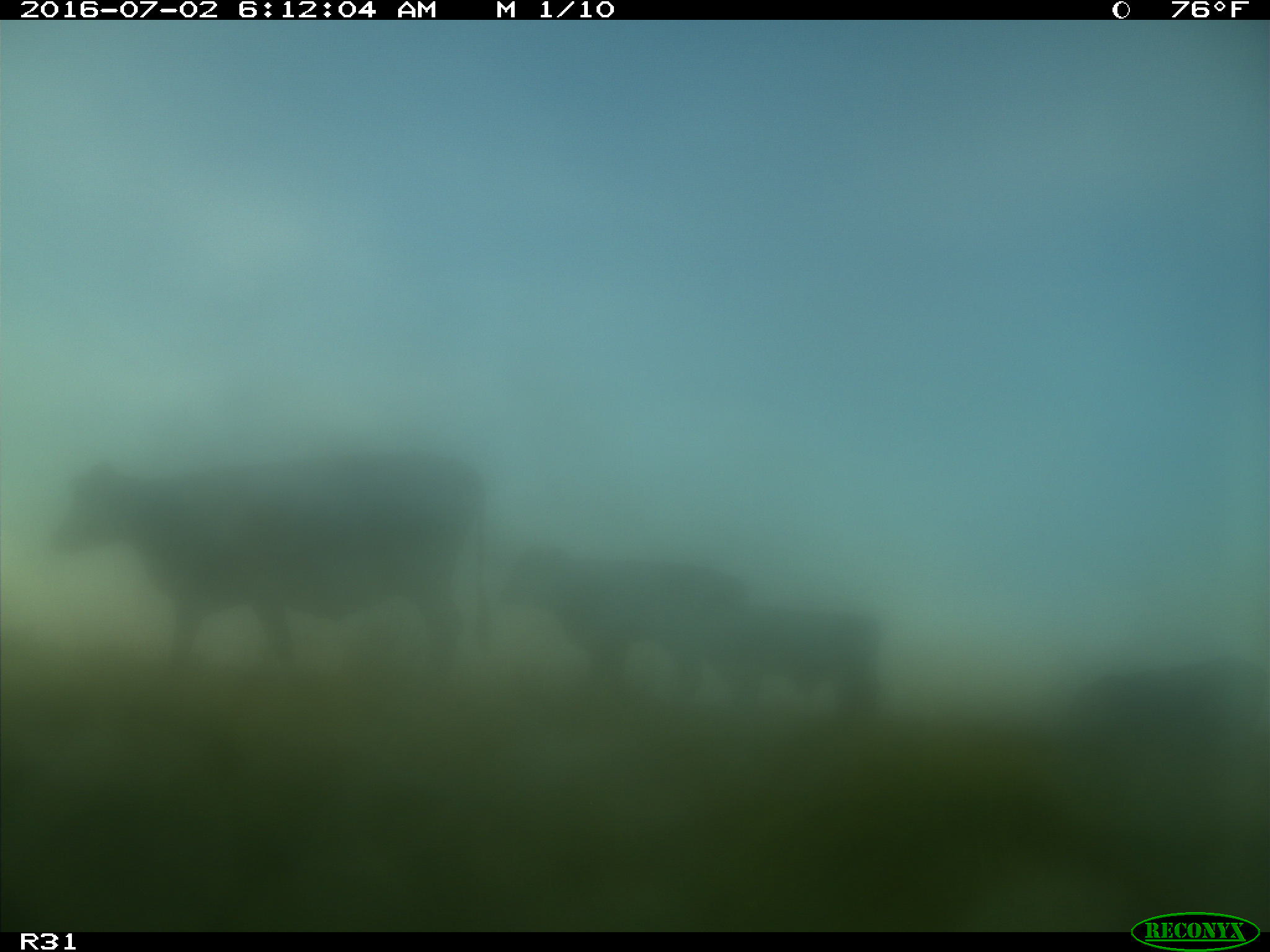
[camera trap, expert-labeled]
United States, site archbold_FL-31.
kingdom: Animalia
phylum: Chordata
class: Mammalia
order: Artiodactyla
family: Bovidae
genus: Bos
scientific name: Bos taurus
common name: domestic cow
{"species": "Bos taurus (domestic cow)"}